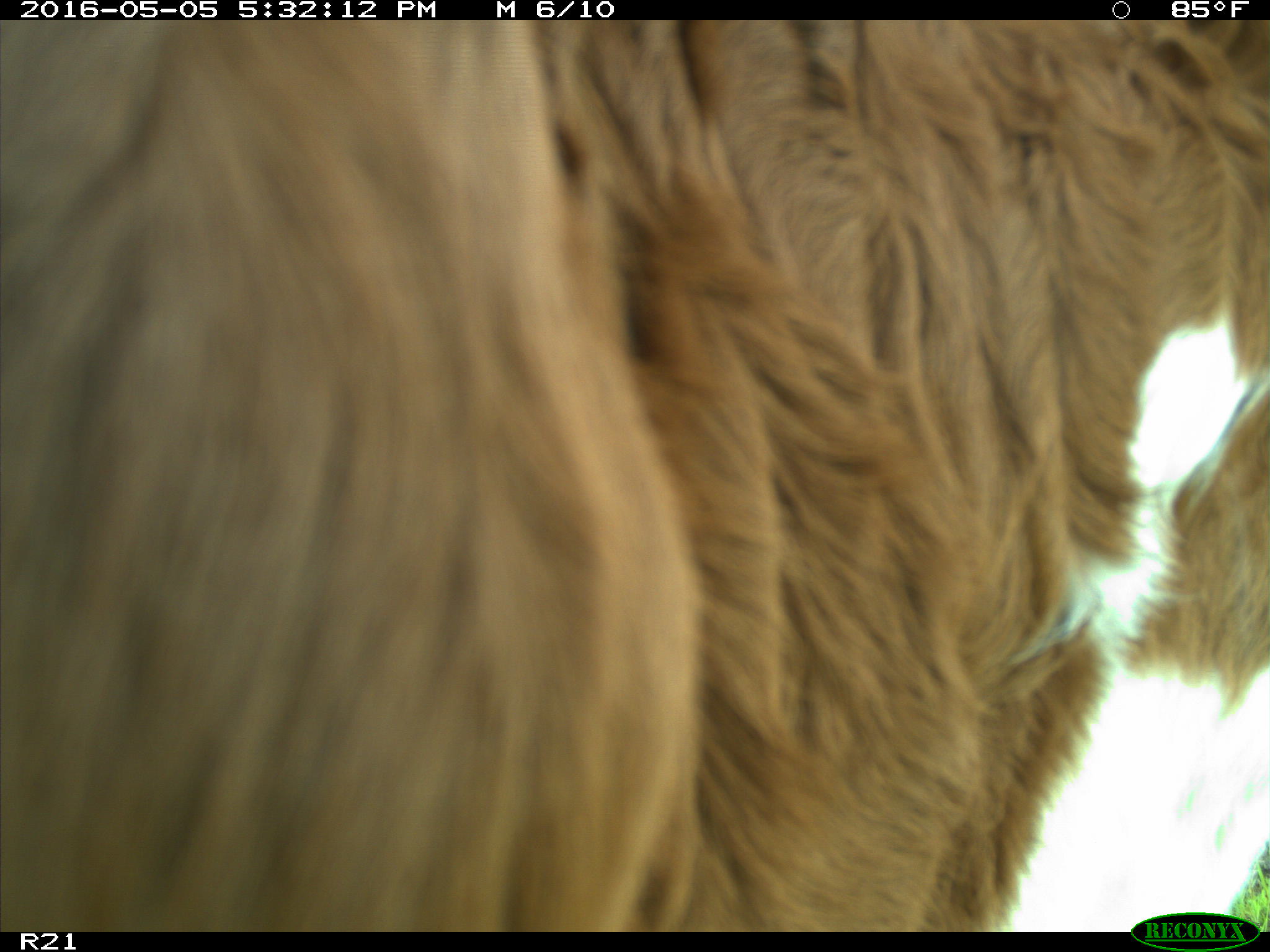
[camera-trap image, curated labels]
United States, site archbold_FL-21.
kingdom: Animalia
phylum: Chordata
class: Mammalia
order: Artiodactyla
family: Bovidae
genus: Bos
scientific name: Bos taurus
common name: domestic cow